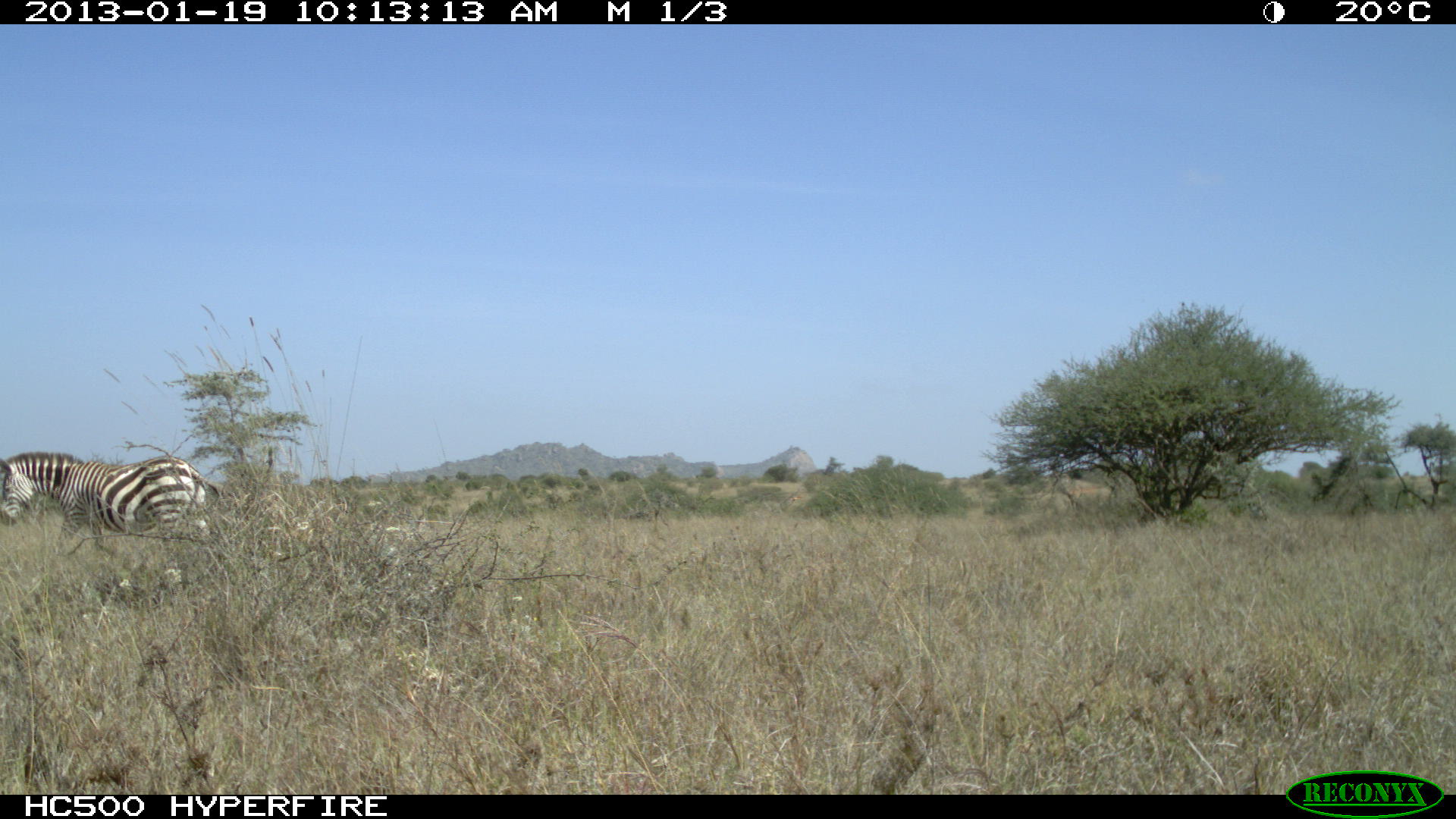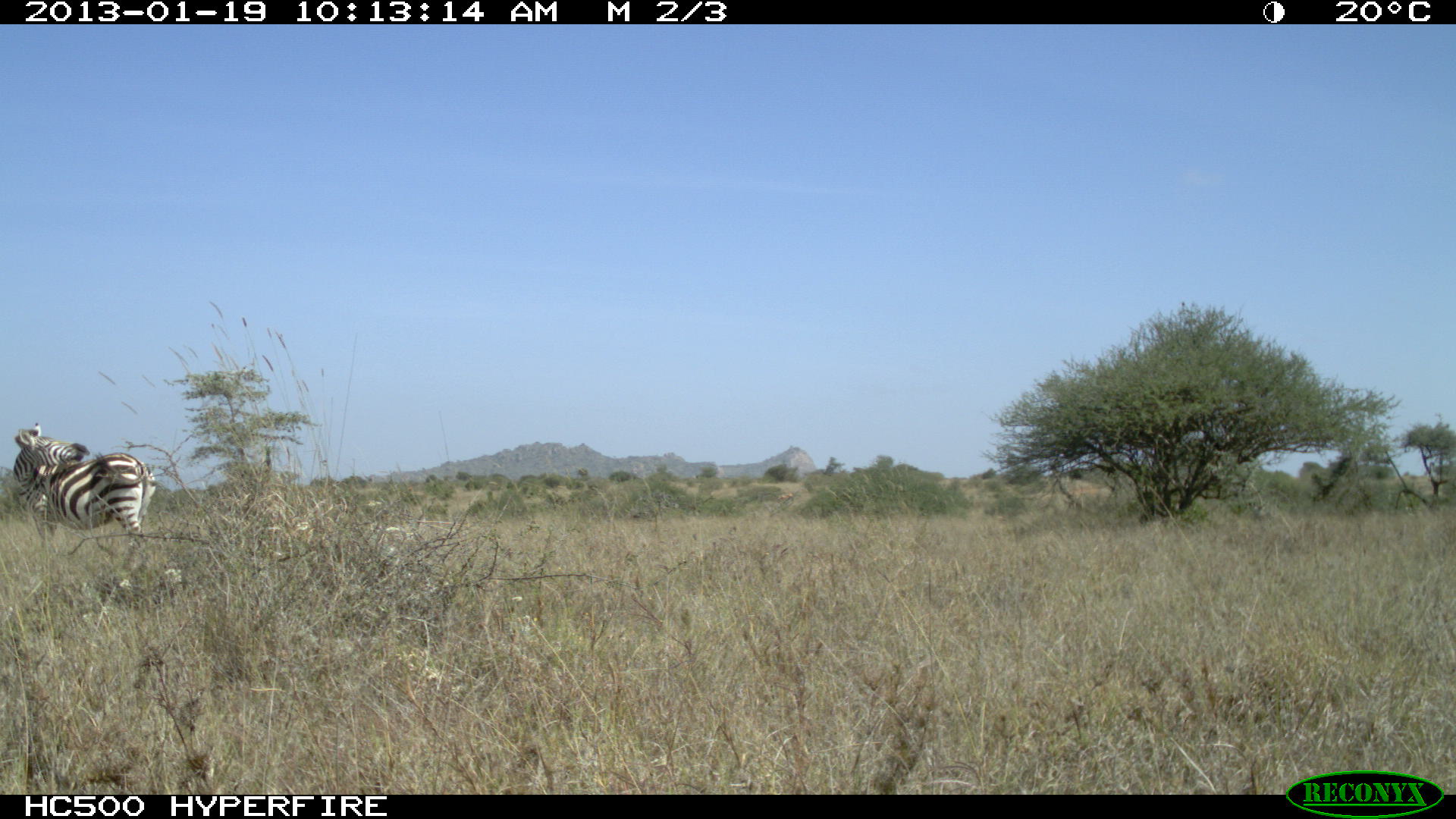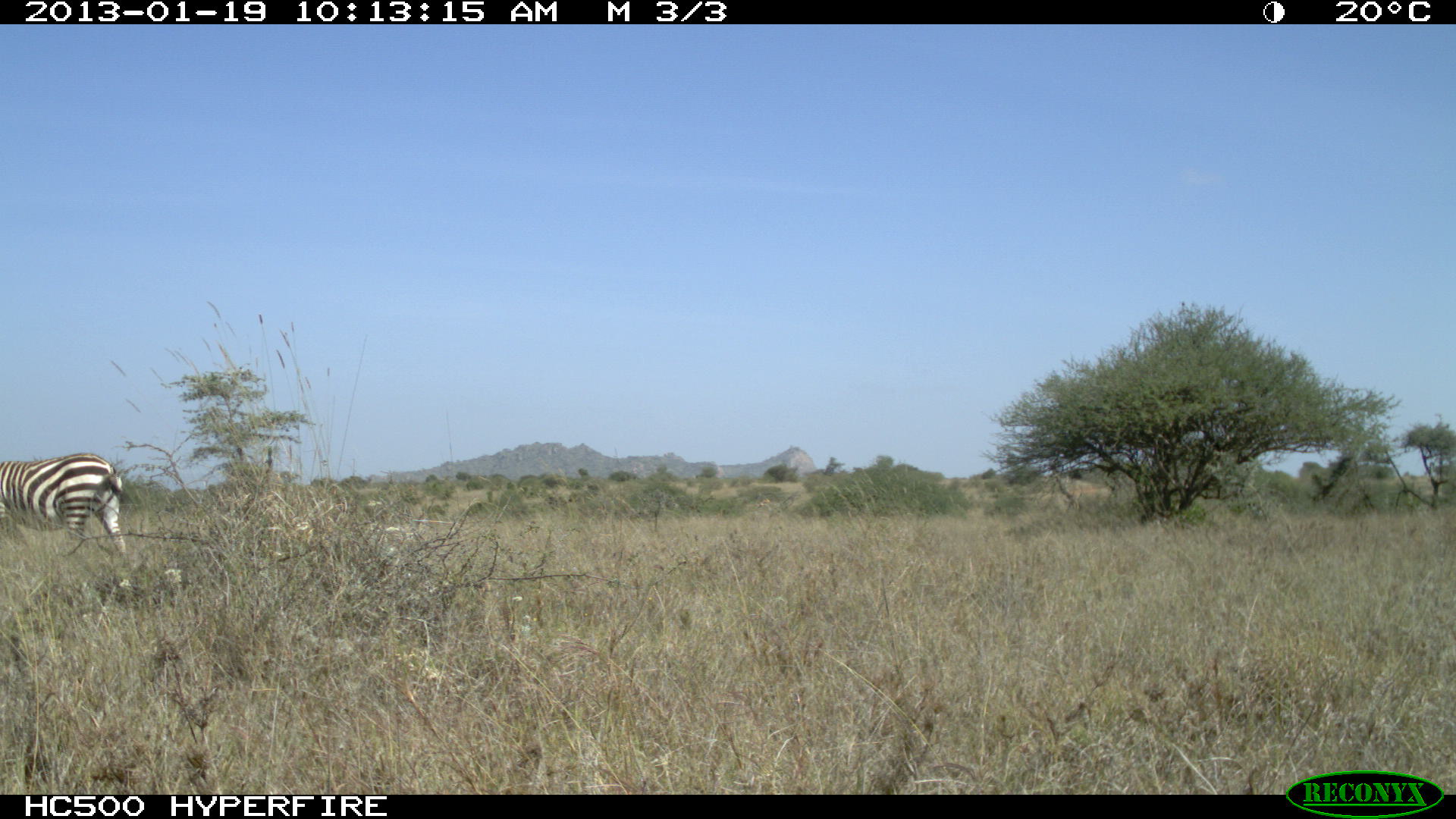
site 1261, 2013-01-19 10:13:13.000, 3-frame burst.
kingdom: Animalia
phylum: Chordata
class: Mammalia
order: Perissodactyla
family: Equidae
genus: Equus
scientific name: Equus quagga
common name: plains zebra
Equus quagga (plains zebra), count 1.